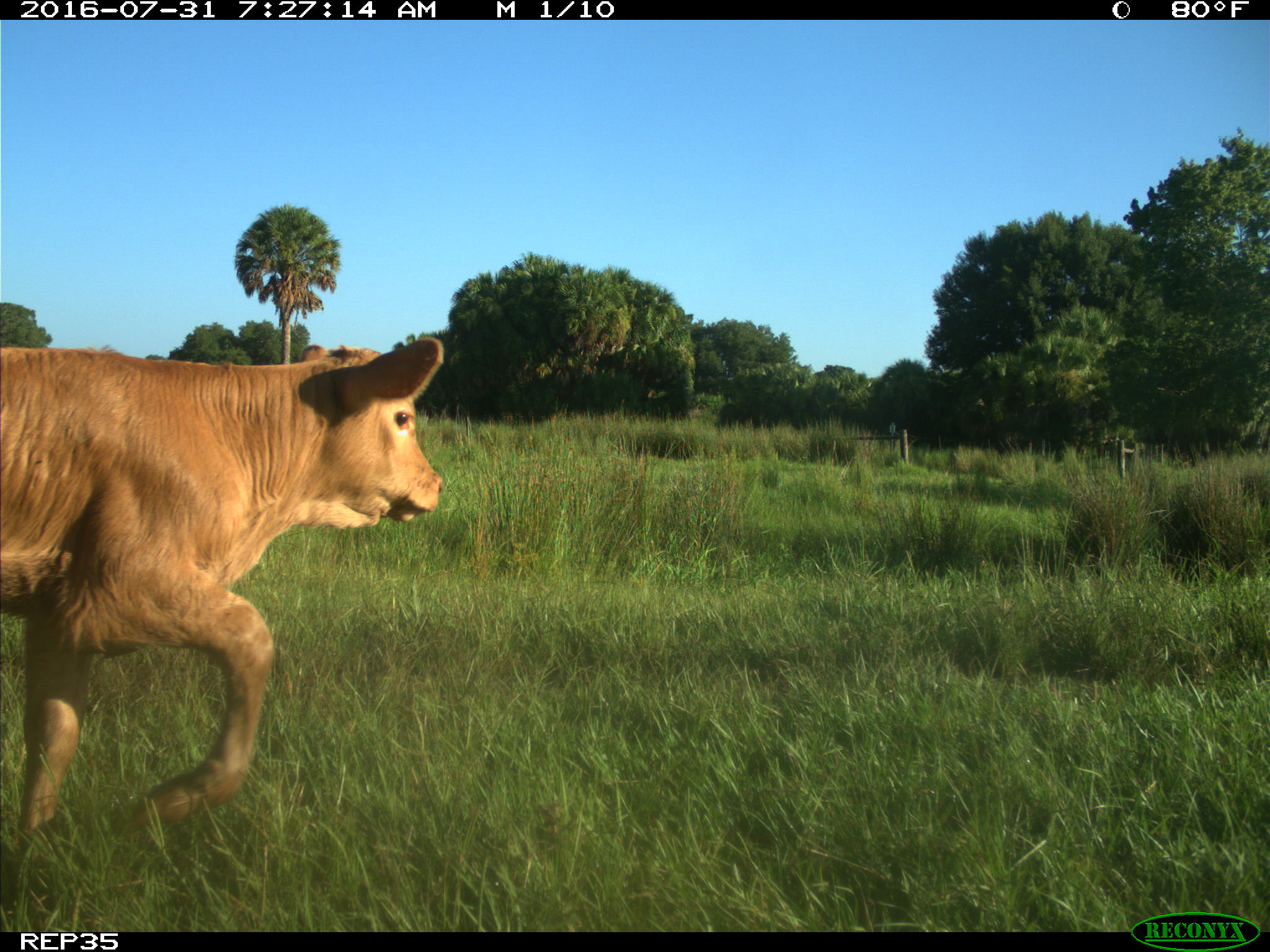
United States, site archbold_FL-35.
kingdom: Animalia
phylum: Chordata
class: Mammalia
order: Artiodactyla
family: Bovidae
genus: Bos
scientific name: Bos taurus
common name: domestic cow